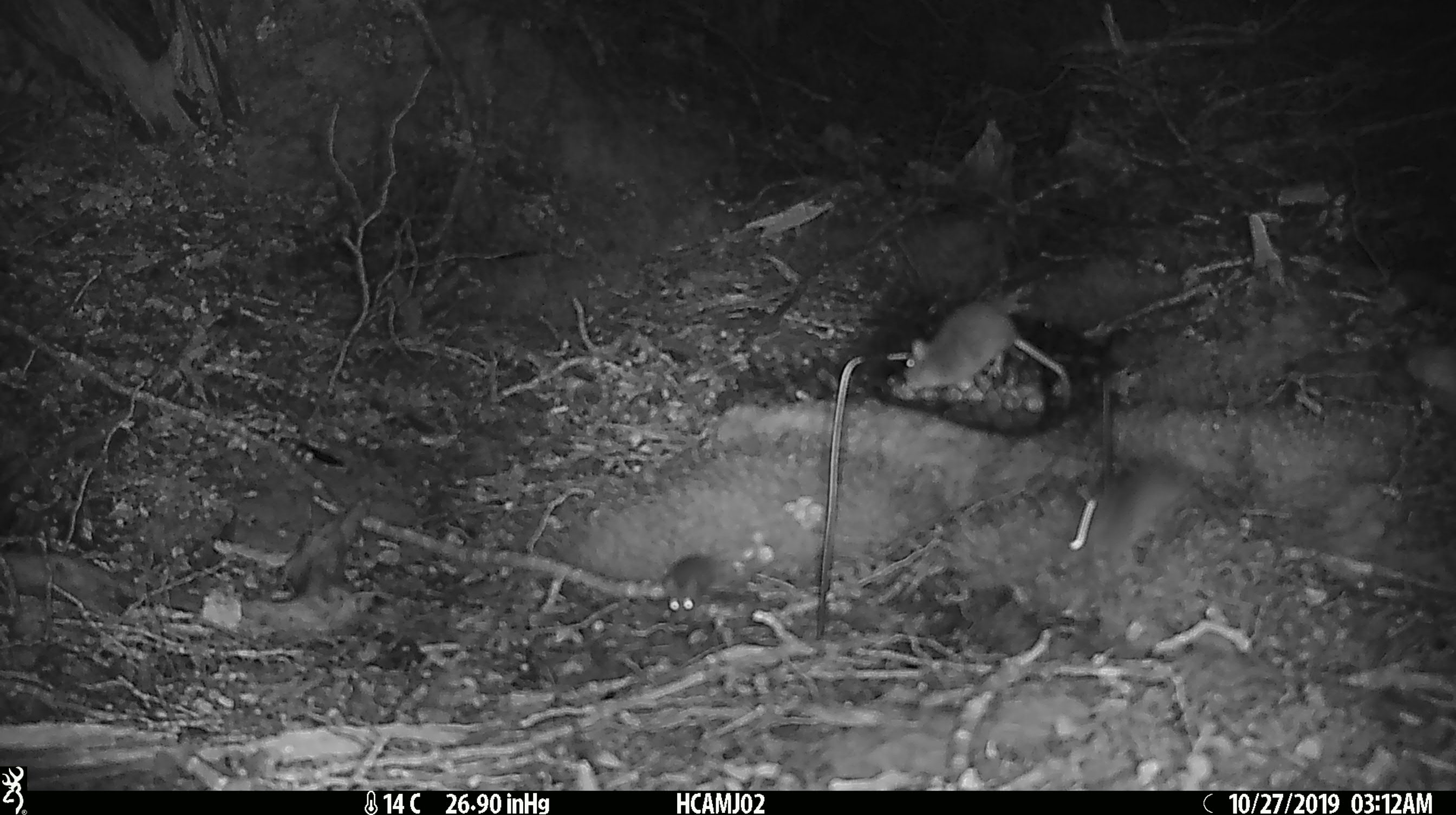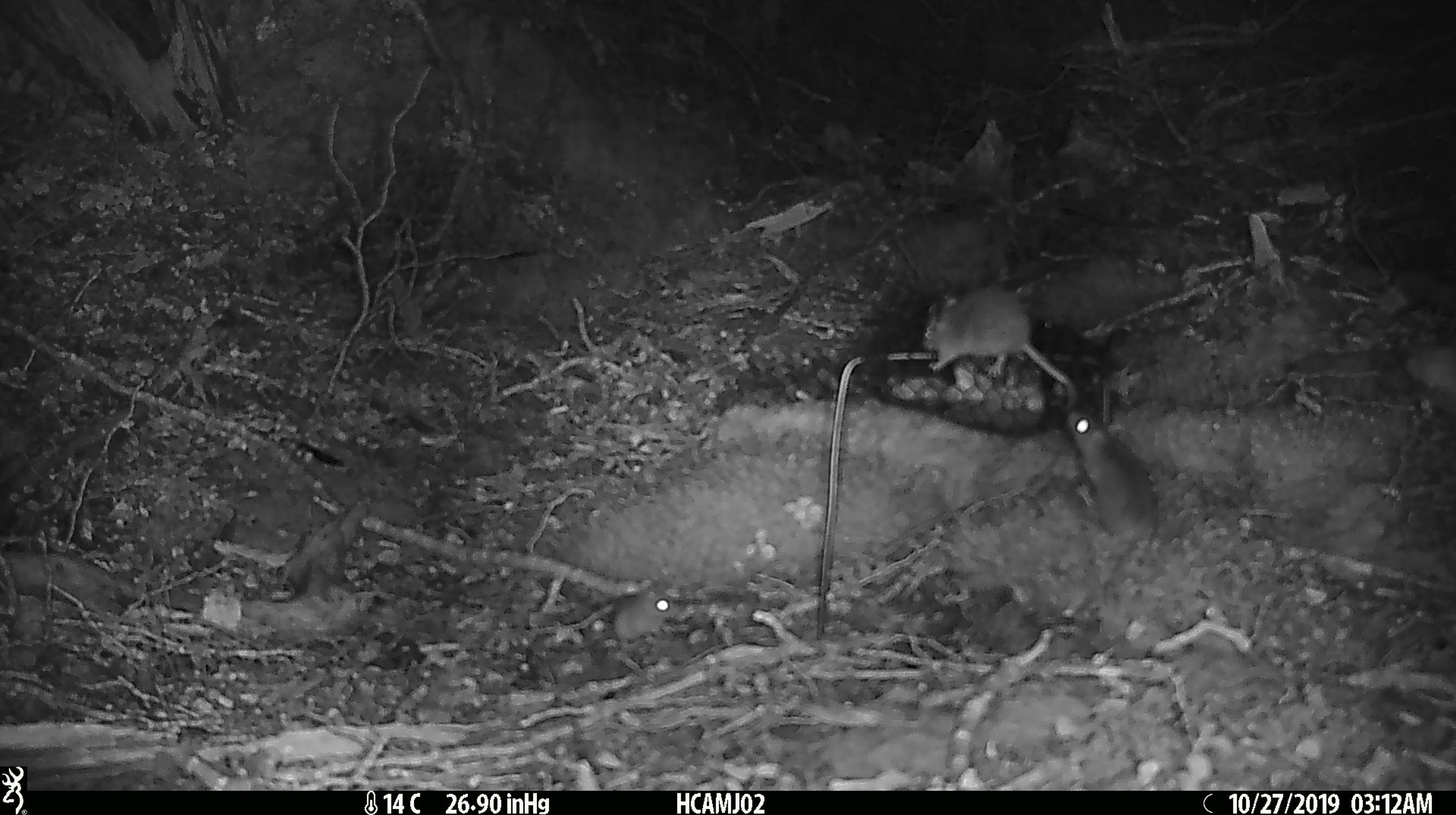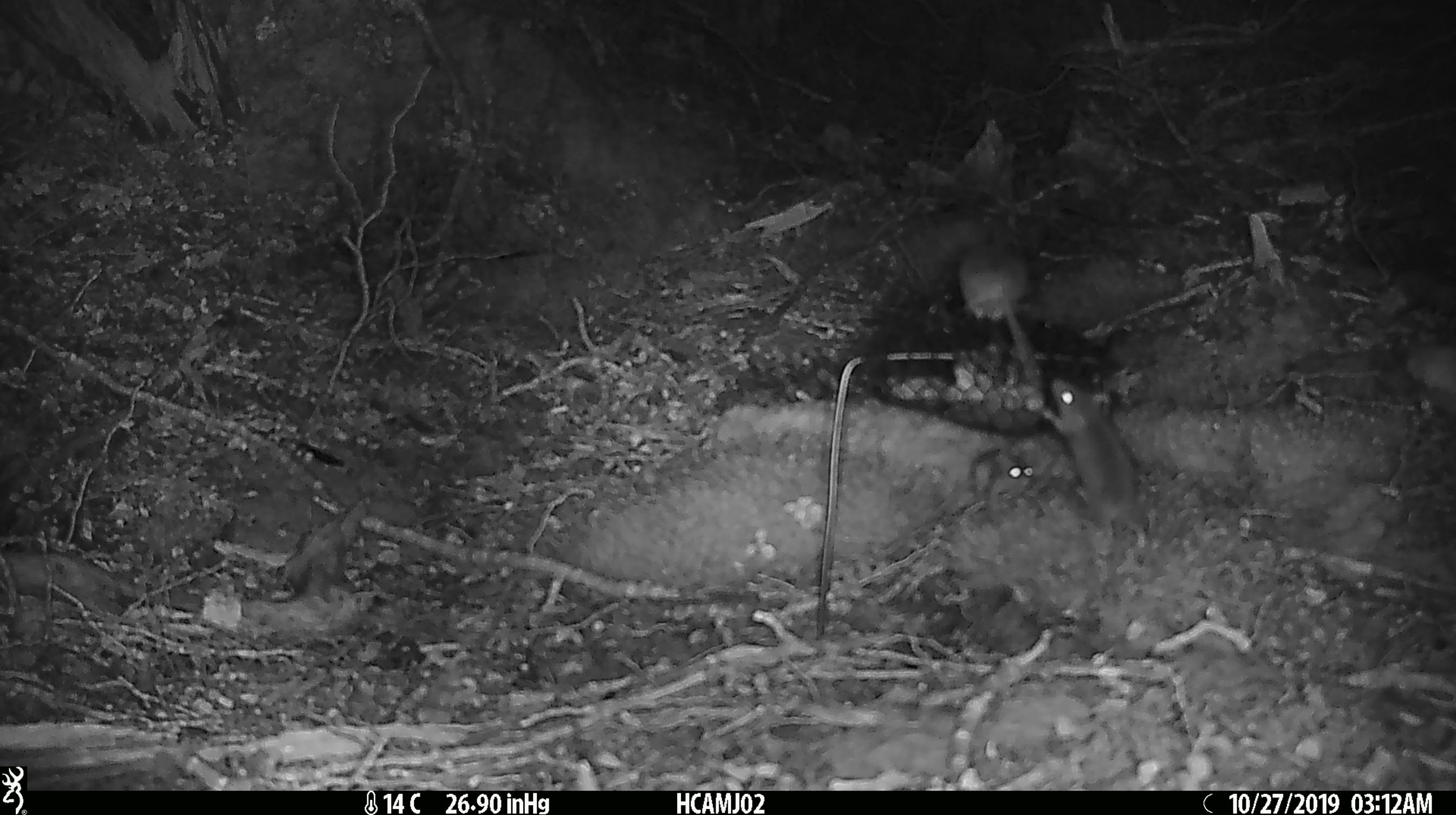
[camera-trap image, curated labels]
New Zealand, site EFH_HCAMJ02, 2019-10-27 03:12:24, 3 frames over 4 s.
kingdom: Animalia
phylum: Chordata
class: Mammalia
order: Rodentia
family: Muridae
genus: Mus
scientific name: Mus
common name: mouse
Mouse (Mus).